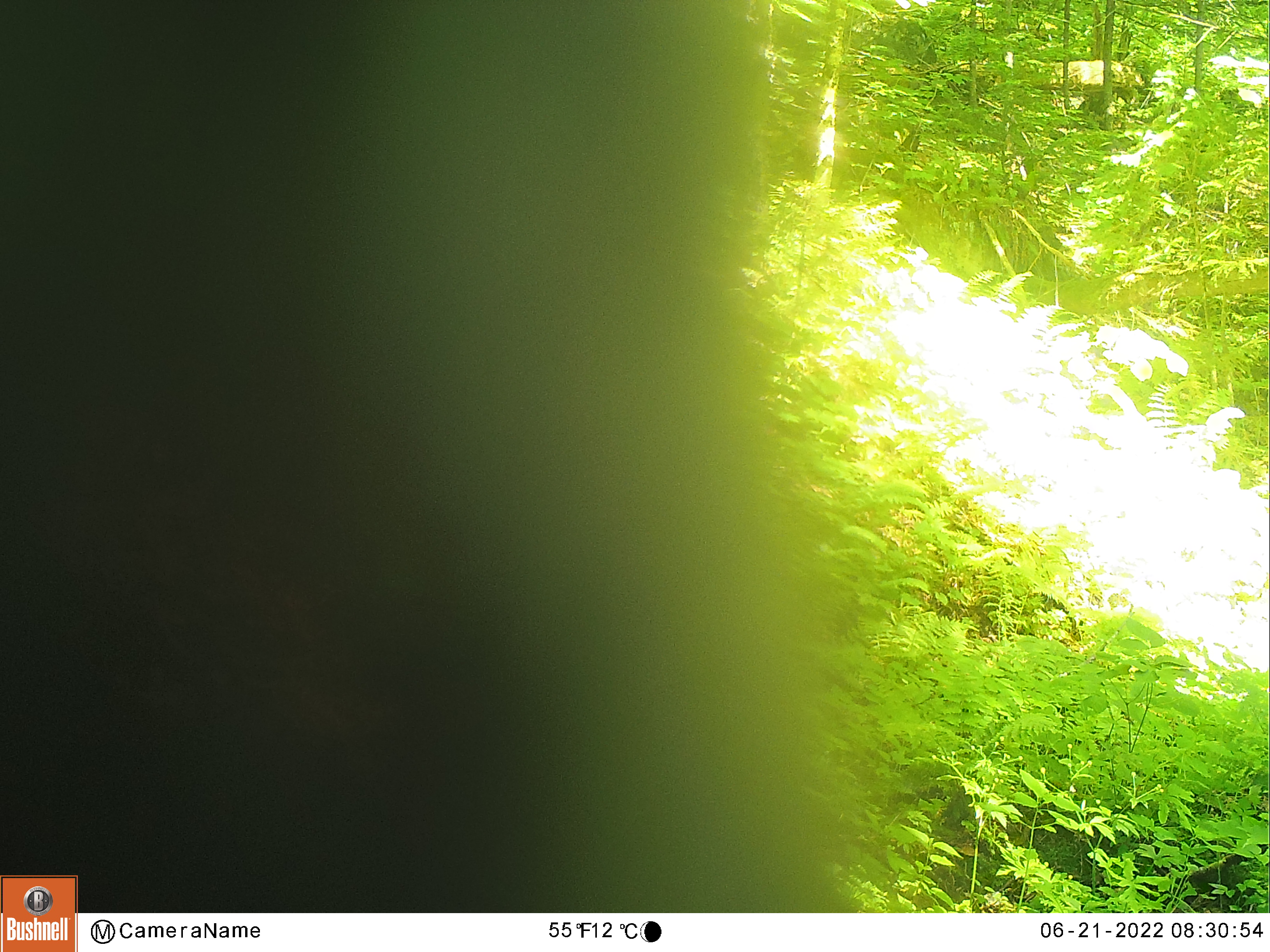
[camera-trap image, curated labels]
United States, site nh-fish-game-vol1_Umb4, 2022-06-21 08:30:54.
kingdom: Animalia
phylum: Chordata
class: Mammalia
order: Artiodactyla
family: Cervidae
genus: Alces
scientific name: Alces alces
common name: moose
Moose (Alces alces).